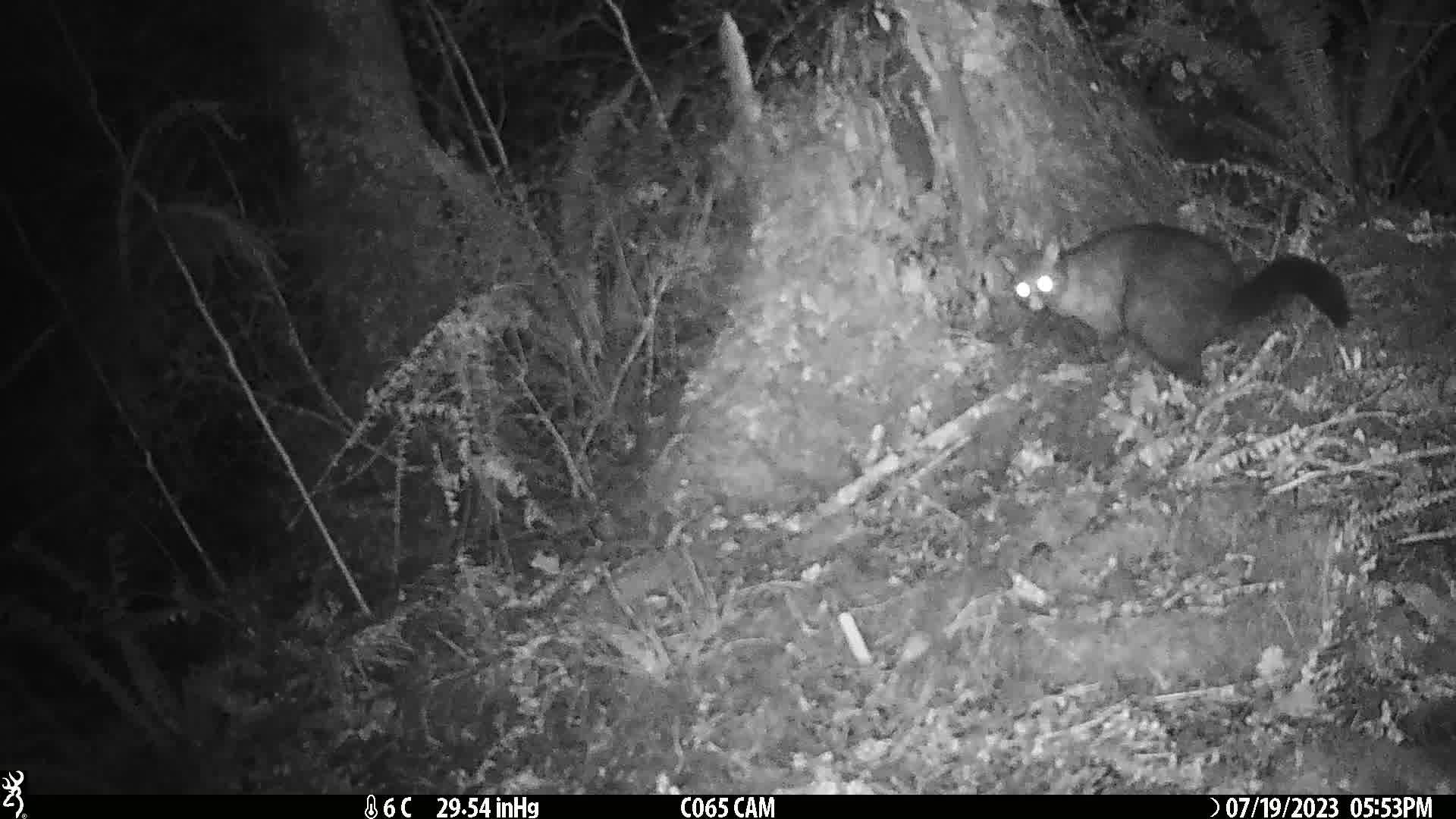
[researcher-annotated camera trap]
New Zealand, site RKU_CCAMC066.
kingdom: Animalia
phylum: Chordata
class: Mammalia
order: Diprotodontia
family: Phalangeridae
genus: Trichosurus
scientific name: Trichosurus vulpecula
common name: common brushtail possum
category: possum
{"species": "possum (common brushtail possum) (Trichosurus vulpecula)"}